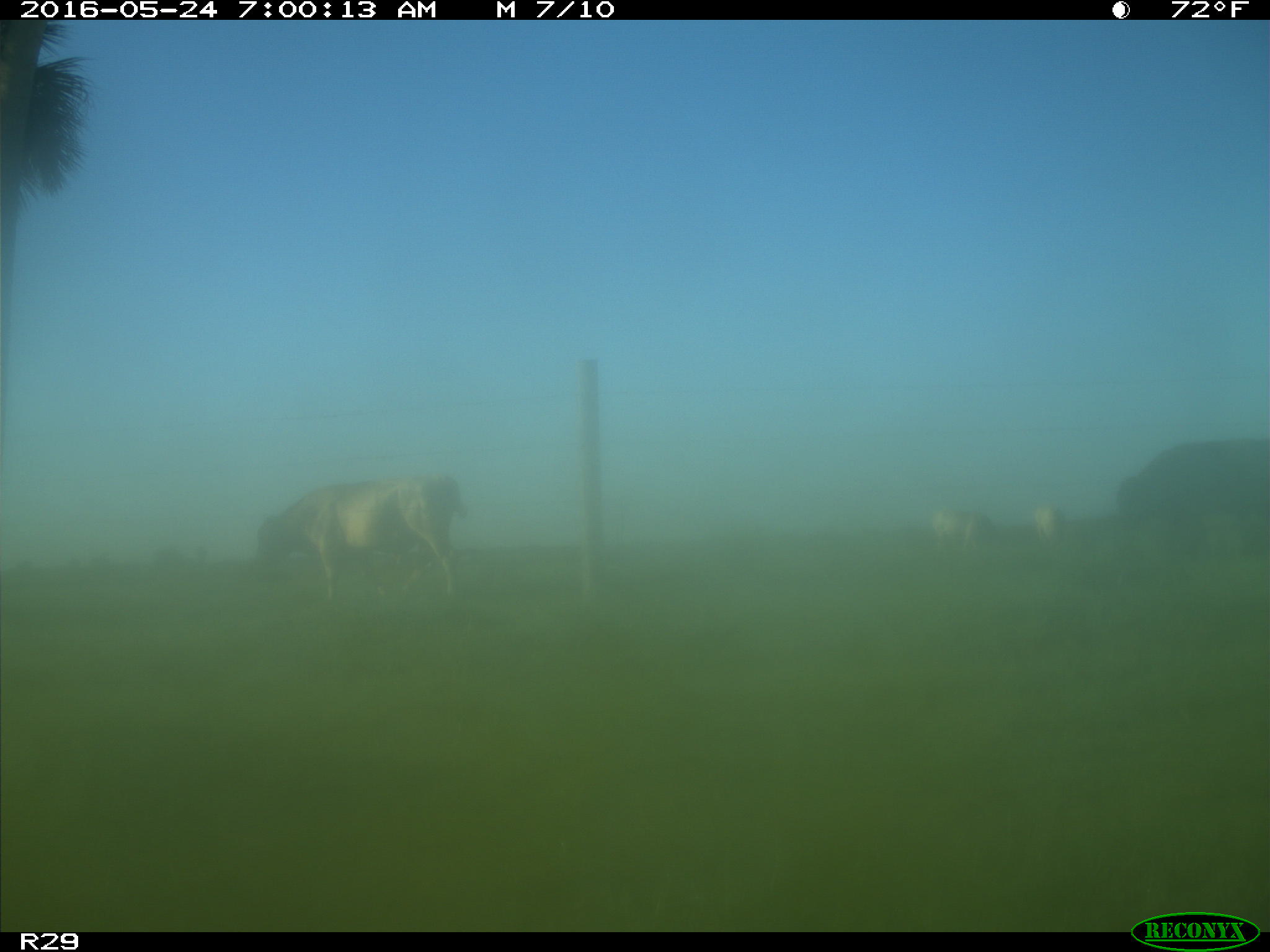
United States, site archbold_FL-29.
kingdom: Animalia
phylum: Chordata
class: Mammalia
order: Artiodactyla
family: Bovidae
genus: Bos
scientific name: Bos taurus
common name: domestic cow